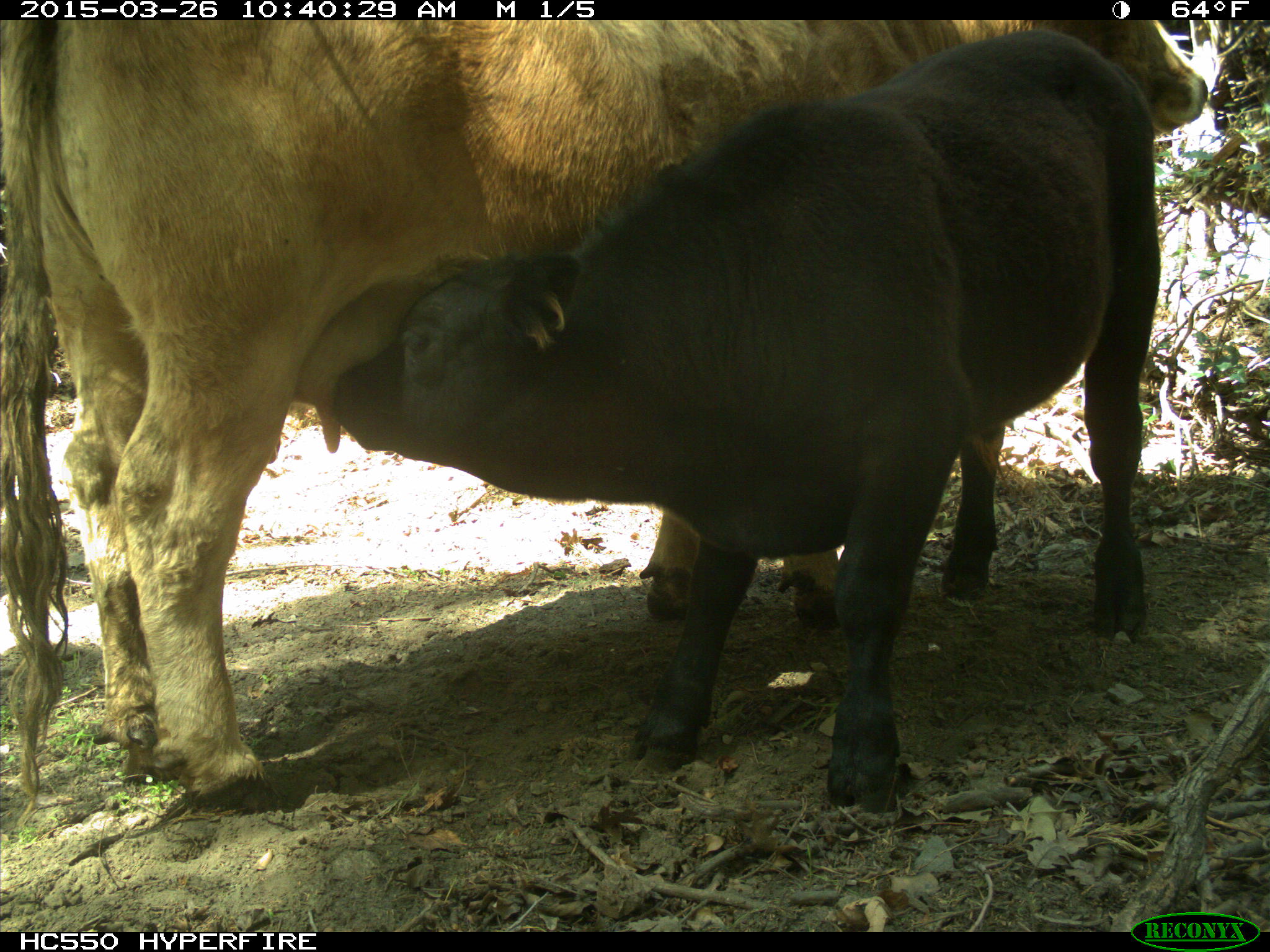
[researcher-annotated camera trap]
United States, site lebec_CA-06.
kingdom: Animalia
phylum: Chordata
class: Mammalia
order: Artiodactyla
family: Bovidae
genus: Bos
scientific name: Bos taurus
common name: domestic cow